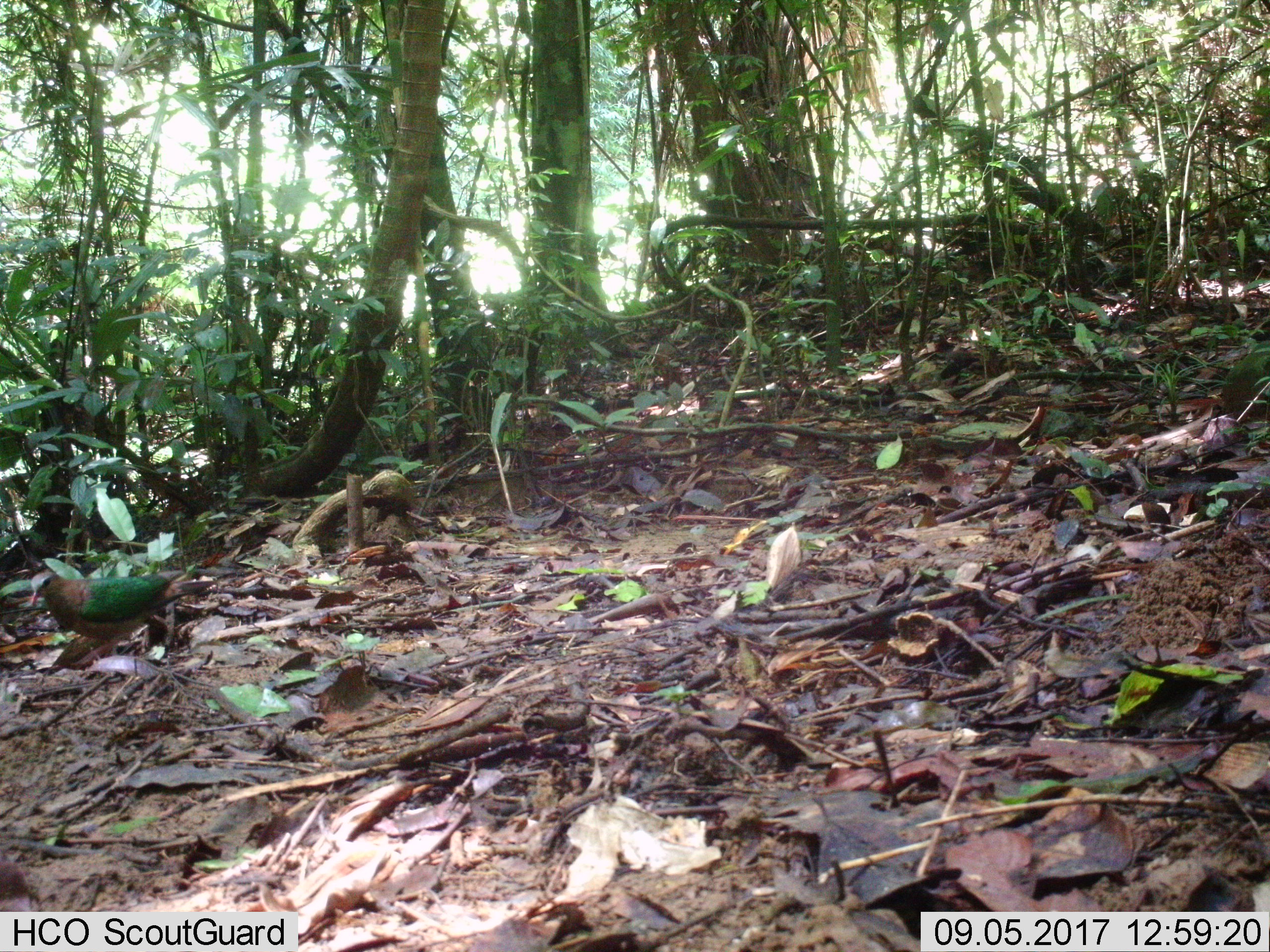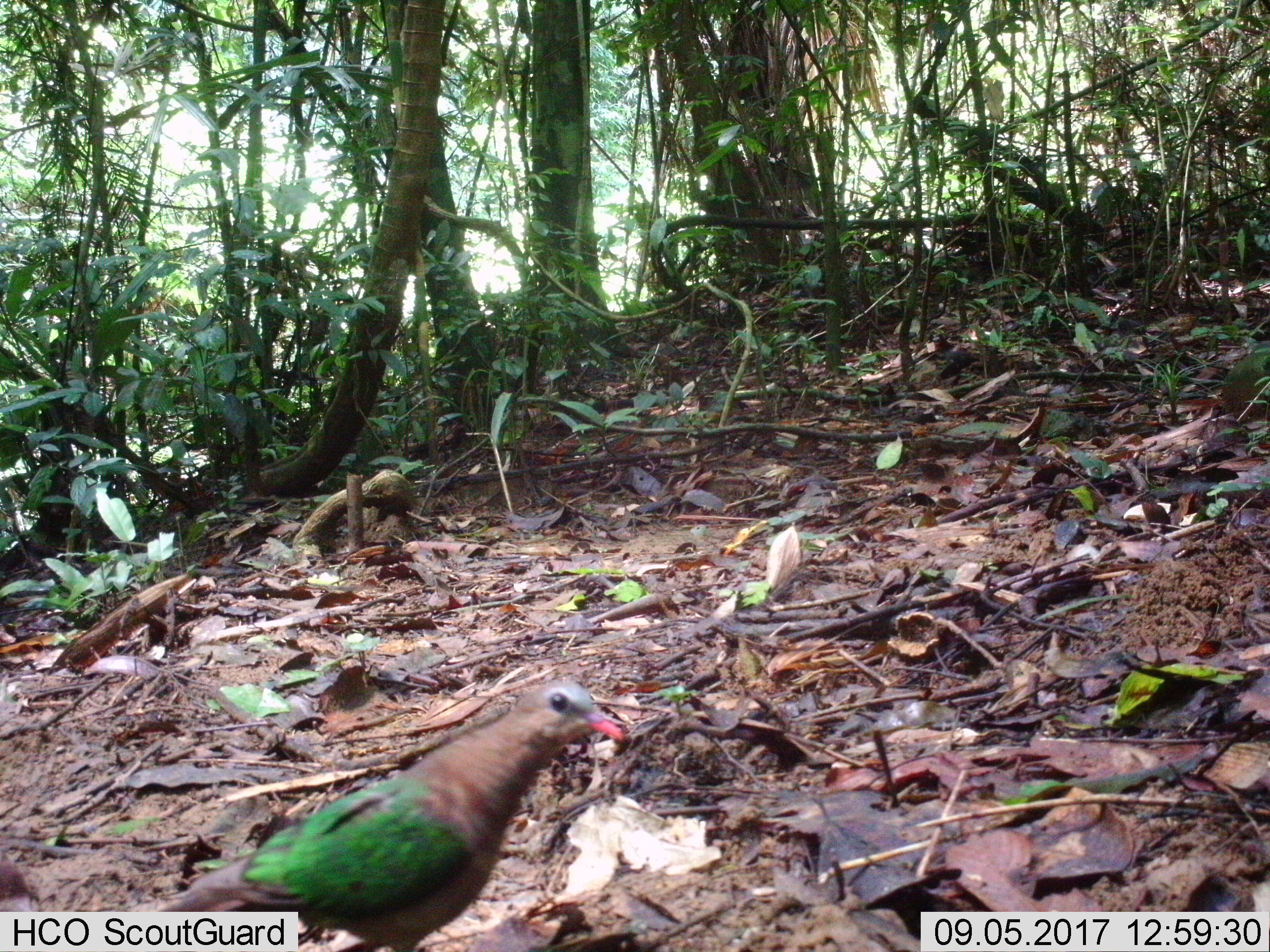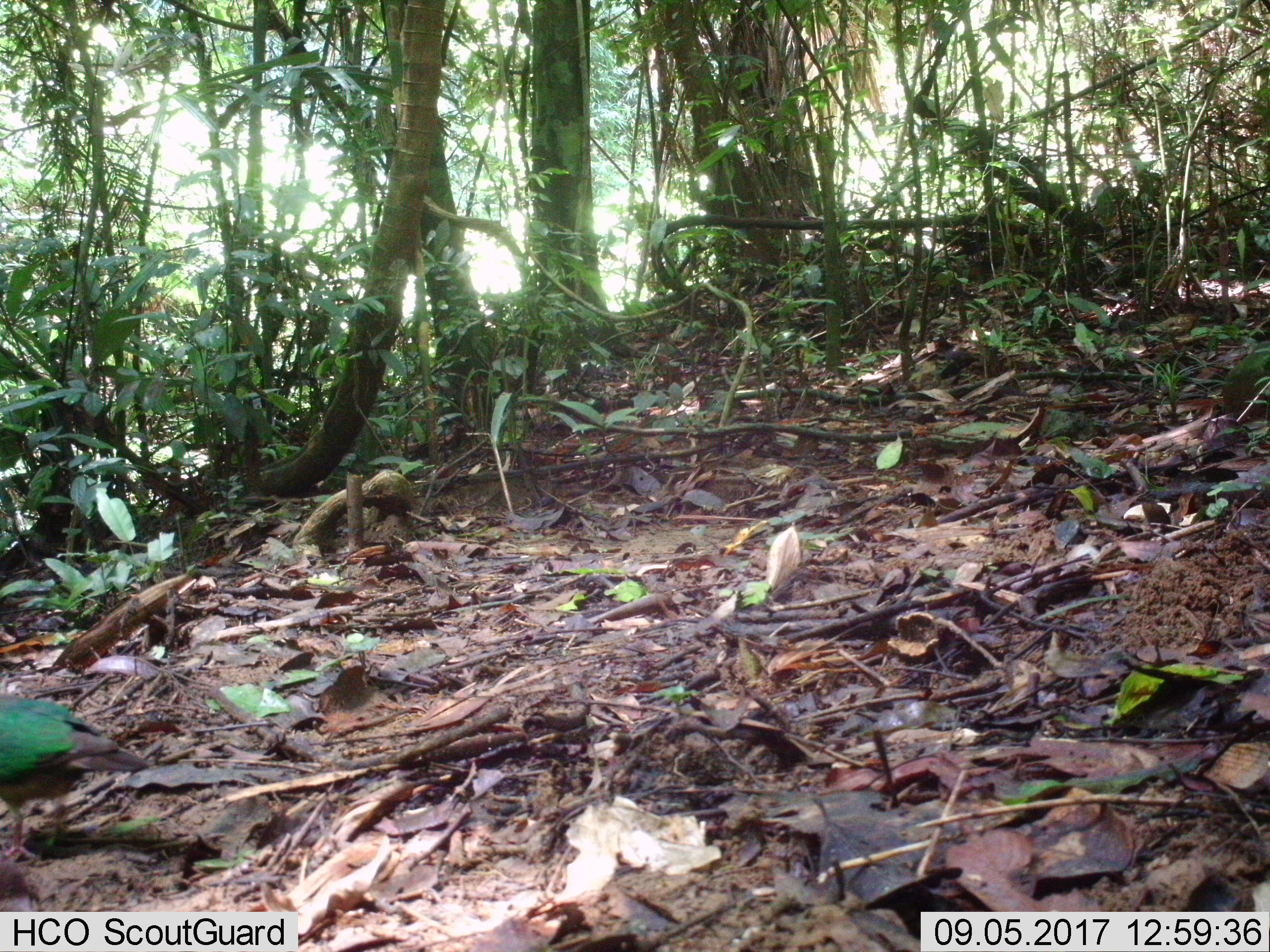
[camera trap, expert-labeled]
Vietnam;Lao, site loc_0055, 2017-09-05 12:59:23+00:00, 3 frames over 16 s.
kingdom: Animalia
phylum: Chordata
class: Aves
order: Columbiformes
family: Columbidae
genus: Chalcophaps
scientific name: Chalcophaps indica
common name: emerald dove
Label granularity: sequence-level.